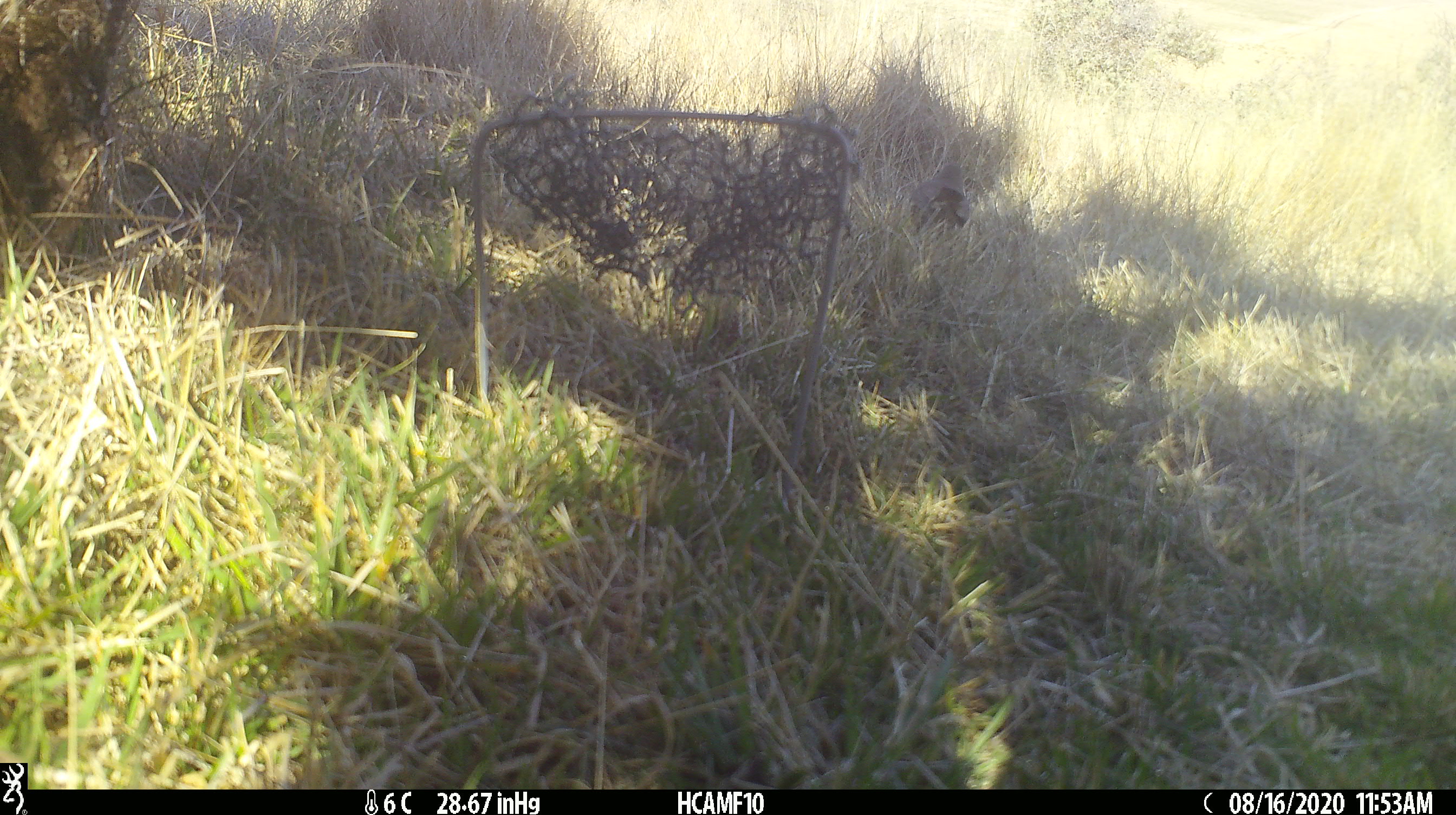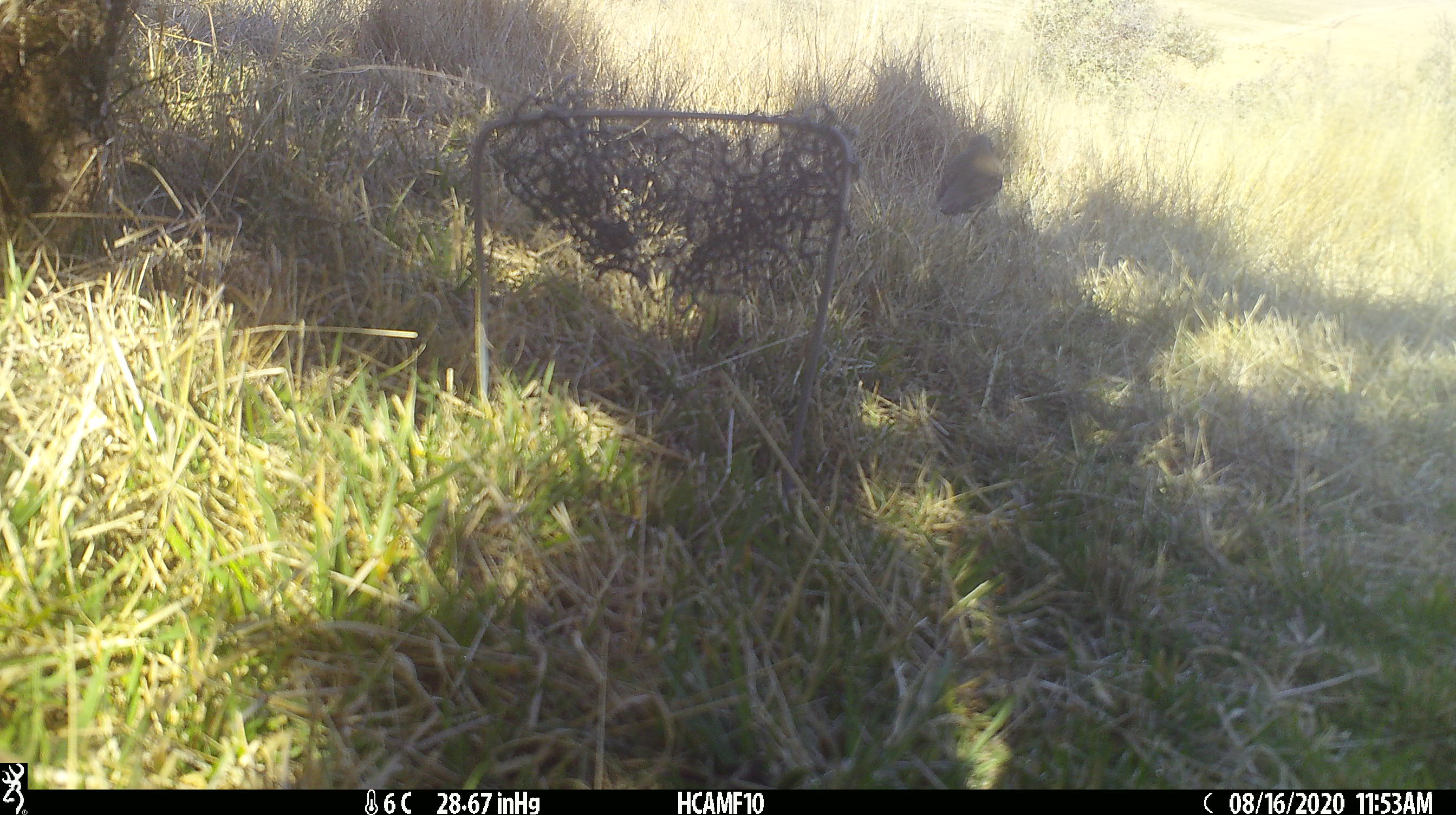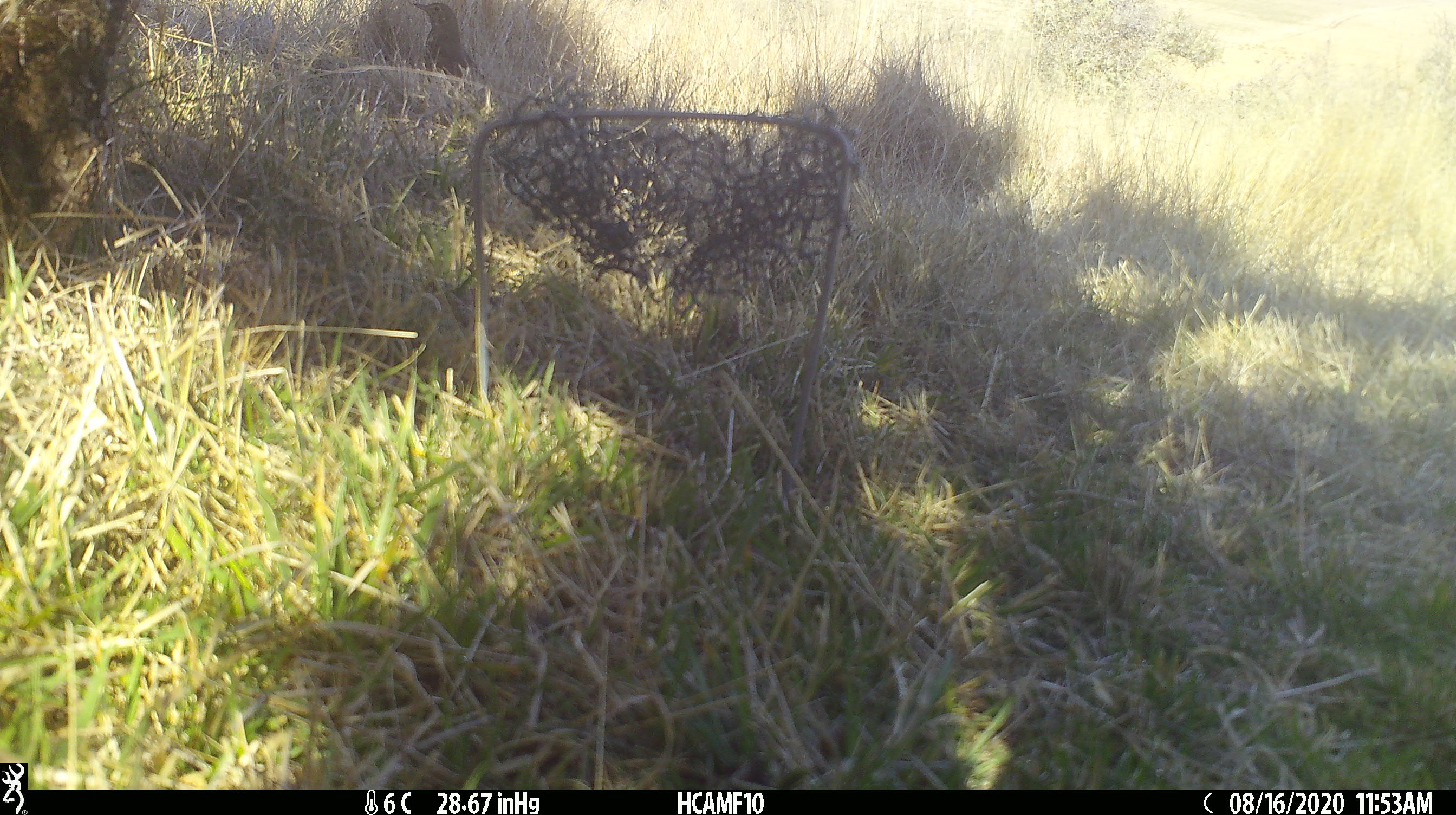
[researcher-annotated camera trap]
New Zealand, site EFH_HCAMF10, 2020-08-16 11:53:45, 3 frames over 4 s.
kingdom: Animalia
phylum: Chordata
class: Aves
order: Passeriformes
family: Turdidae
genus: Turdus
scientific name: Turdus philomelos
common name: song thrush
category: thrush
Thrush (song thrush) (Turdus philomelos).